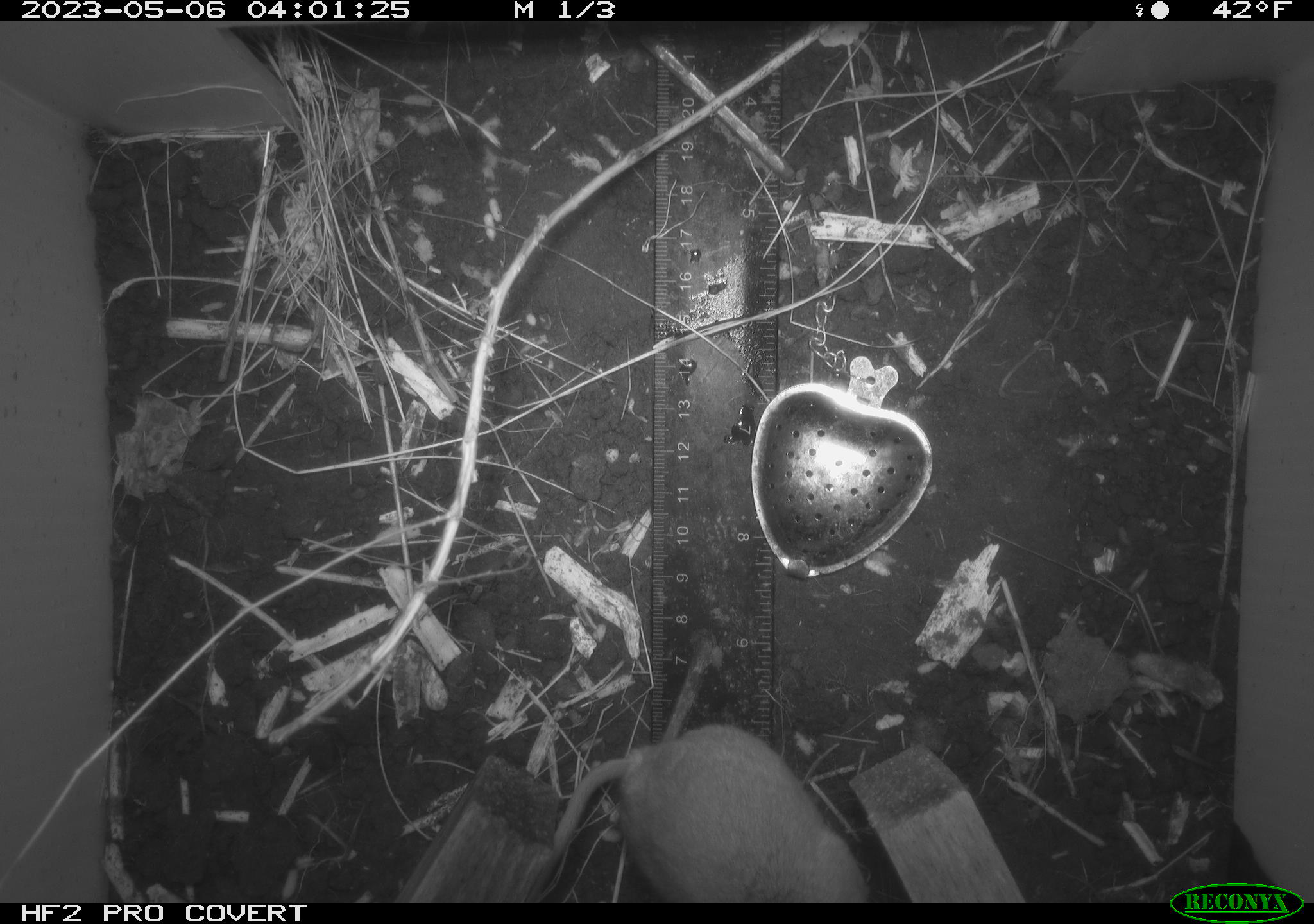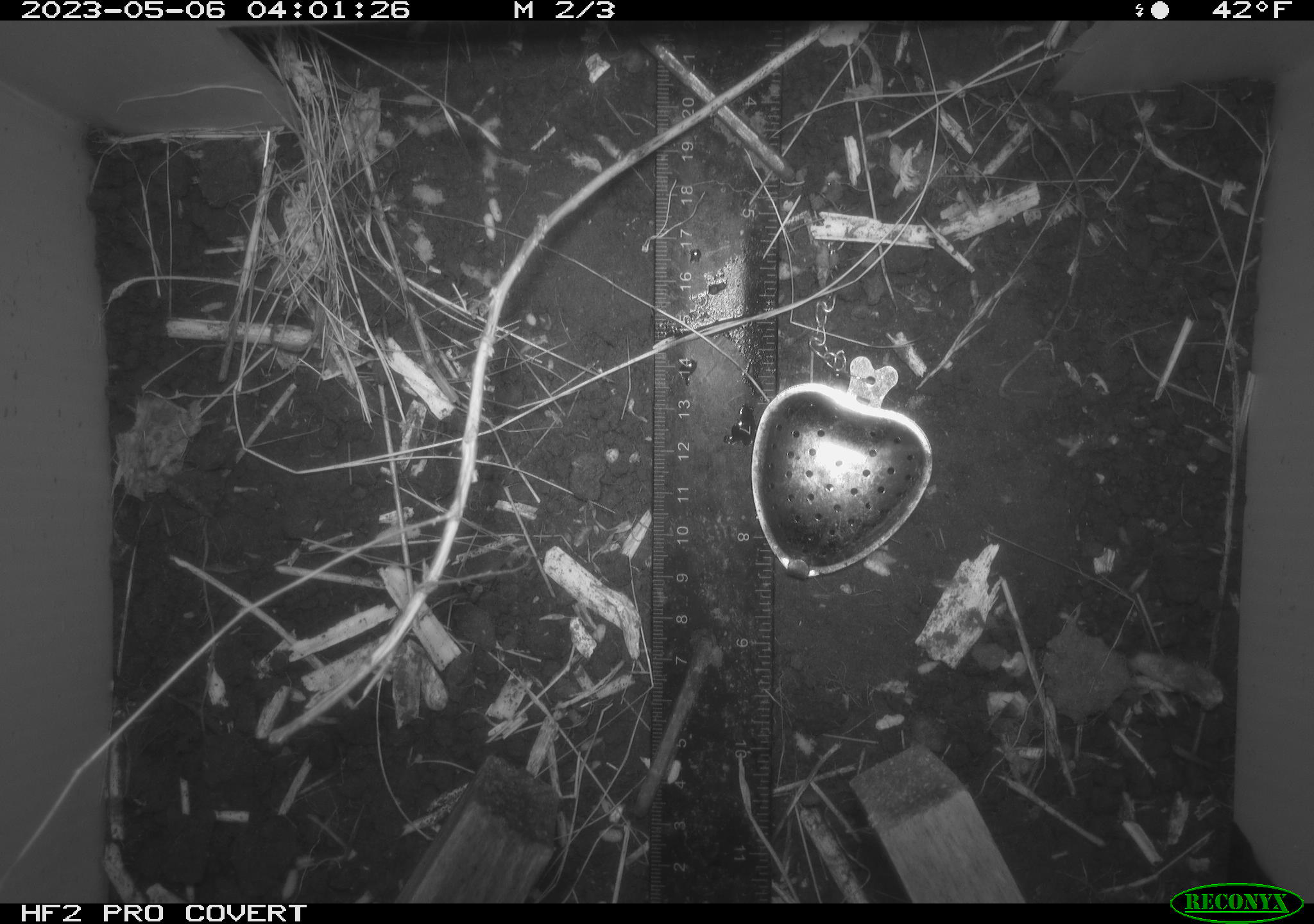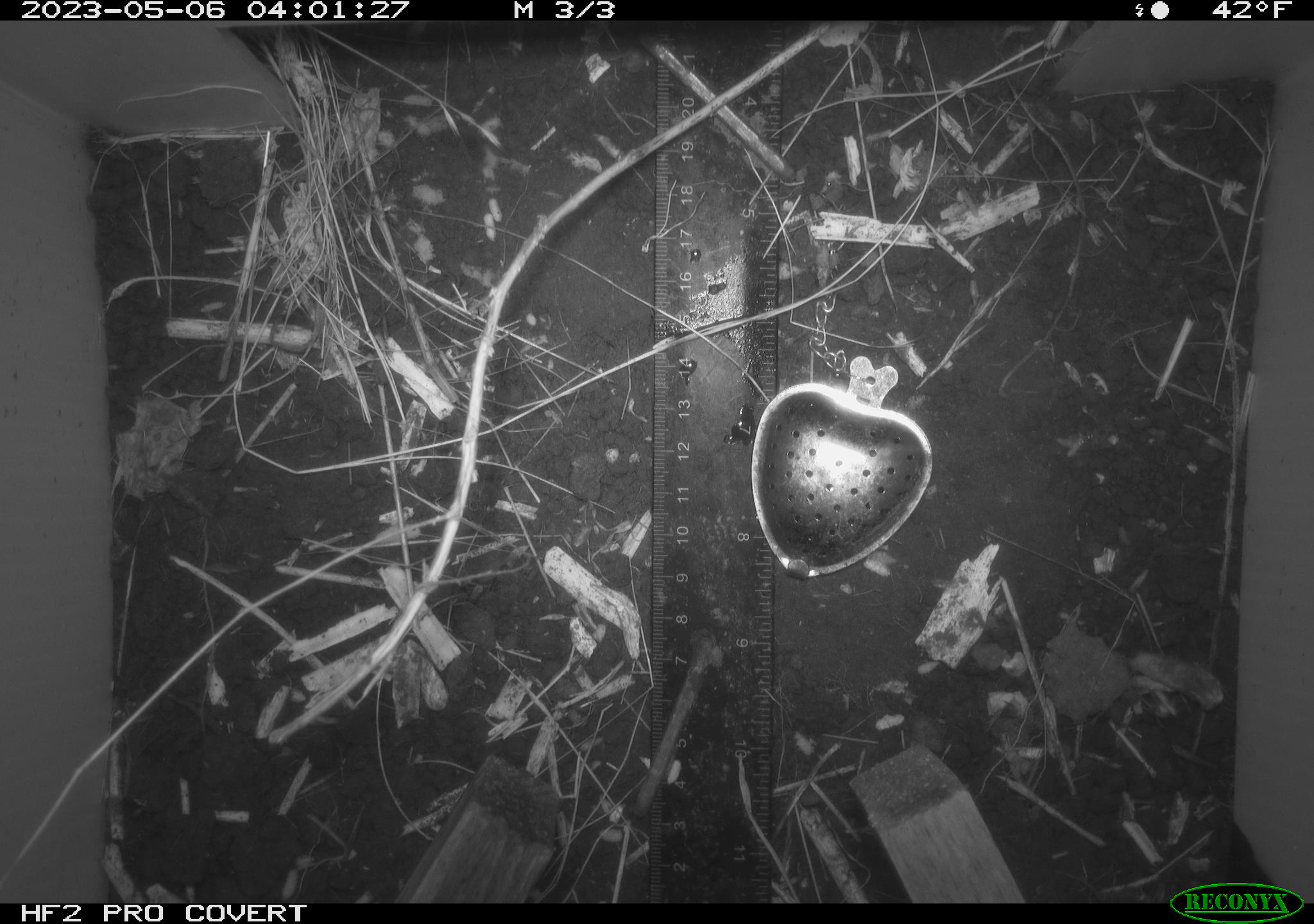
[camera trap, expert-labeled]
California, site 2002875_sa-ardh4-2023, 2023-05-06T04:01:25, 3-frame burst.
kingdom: Animalia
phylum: Chordata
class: Mammalia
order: Rodentia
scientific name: Rodentia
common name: mouse species